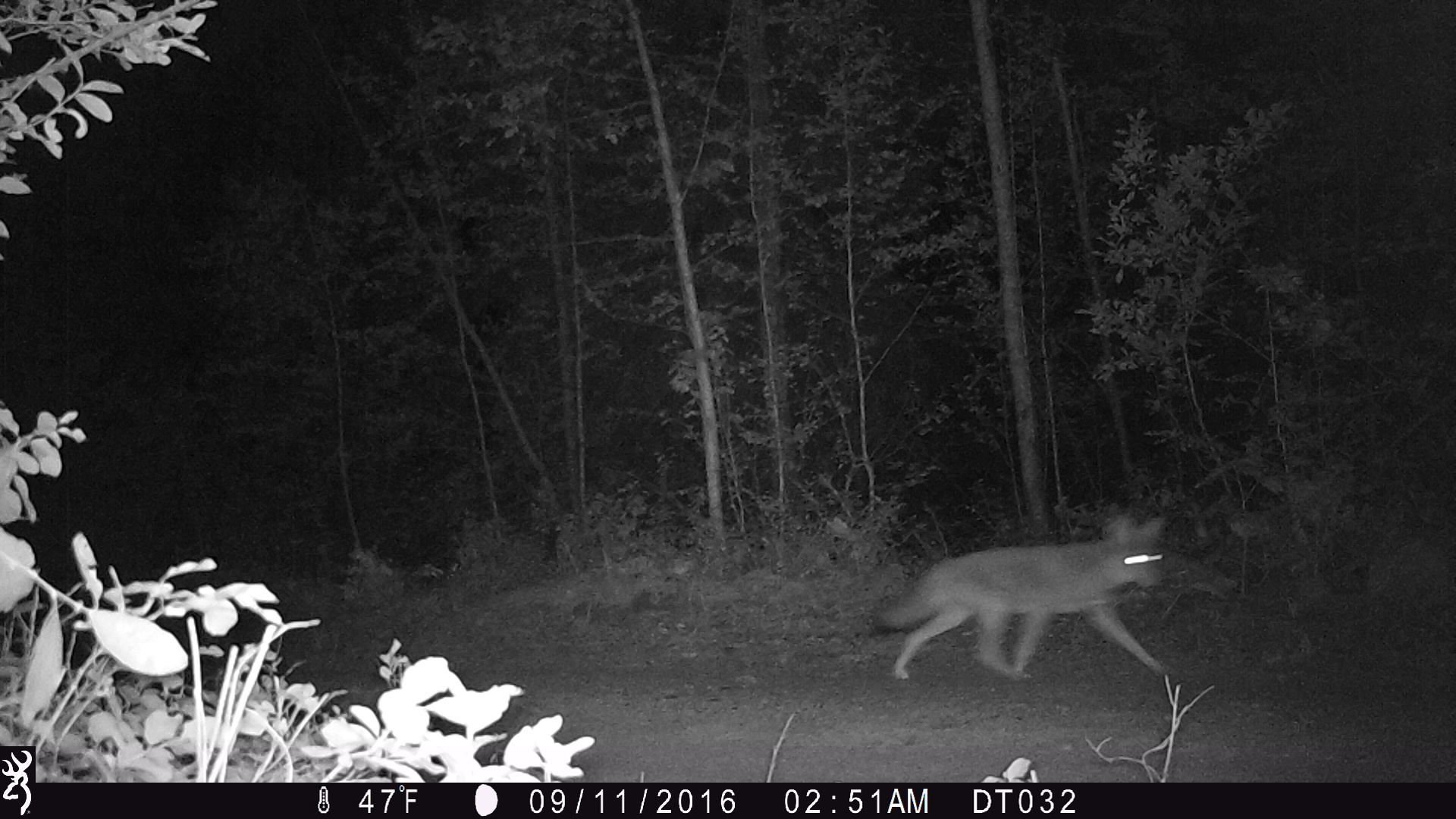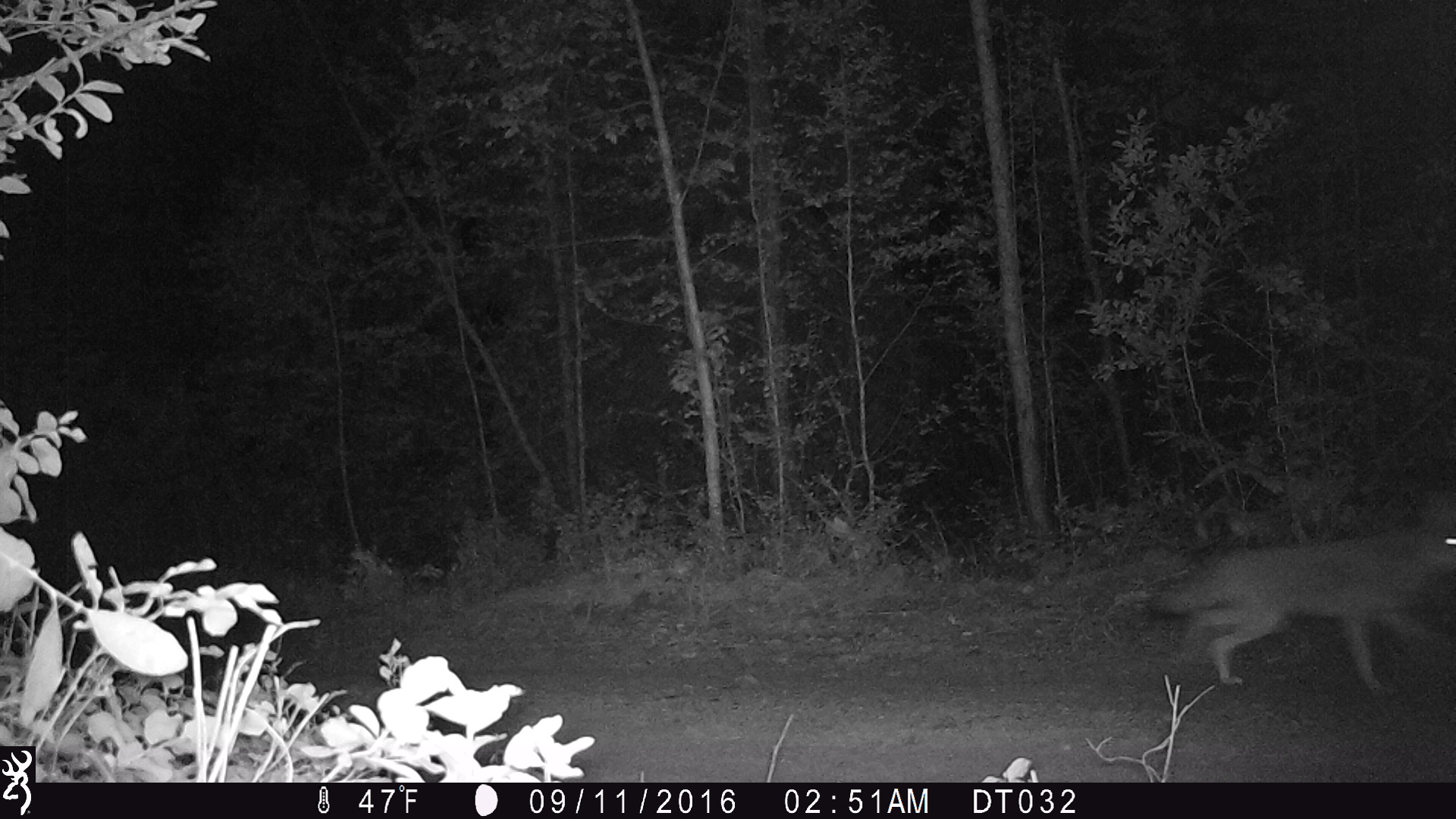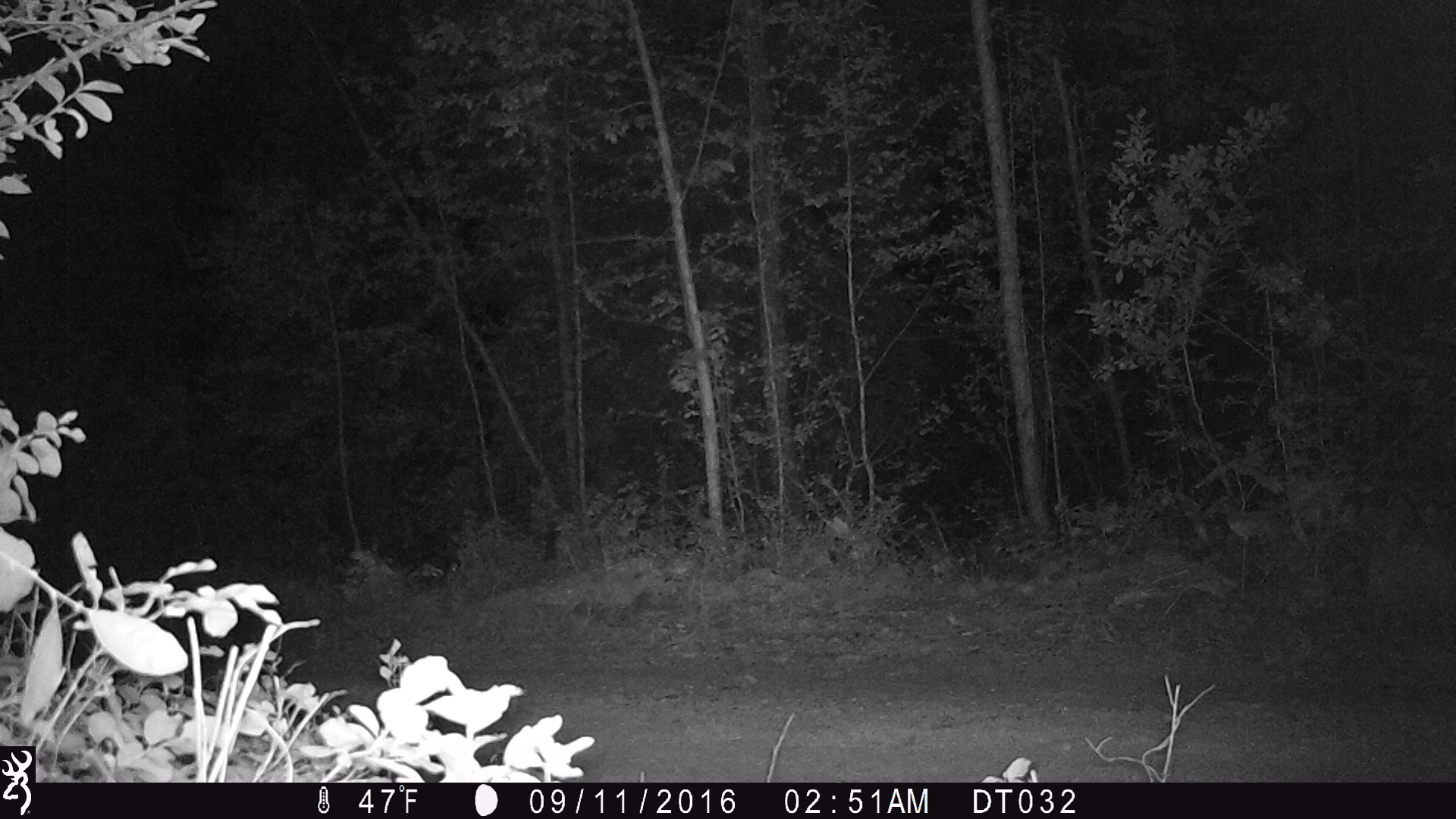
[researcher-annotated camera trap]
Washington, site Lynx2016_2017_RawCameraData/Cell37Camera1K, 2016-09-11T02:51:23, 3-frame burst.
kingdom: Animalia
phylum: Chordata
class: Mammalia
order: Carnivora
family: Canidae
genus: Canis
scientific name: Canis latrans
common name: coyote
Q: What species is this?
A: Canis latrans (coyote).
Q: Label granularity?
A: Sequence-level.